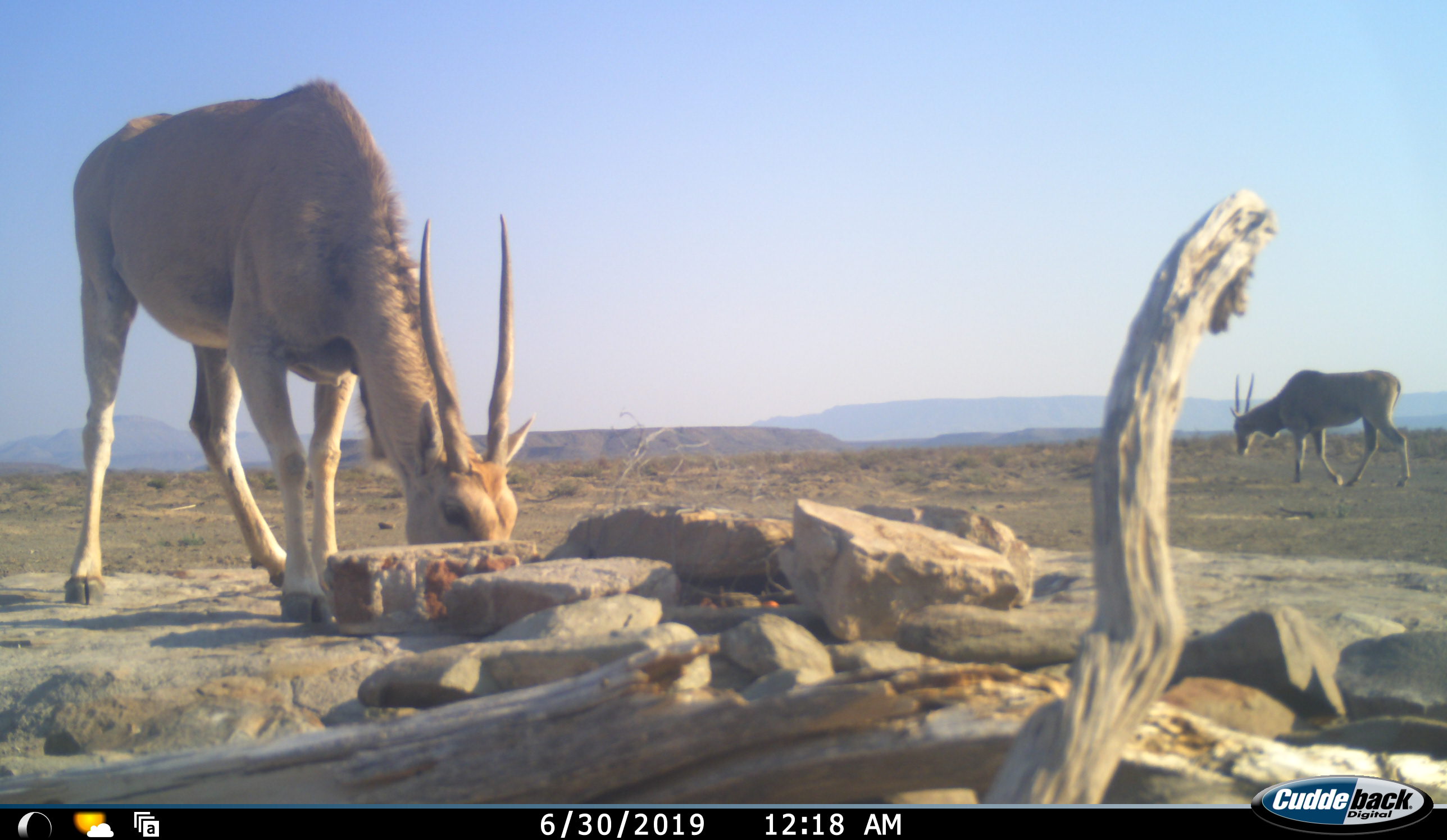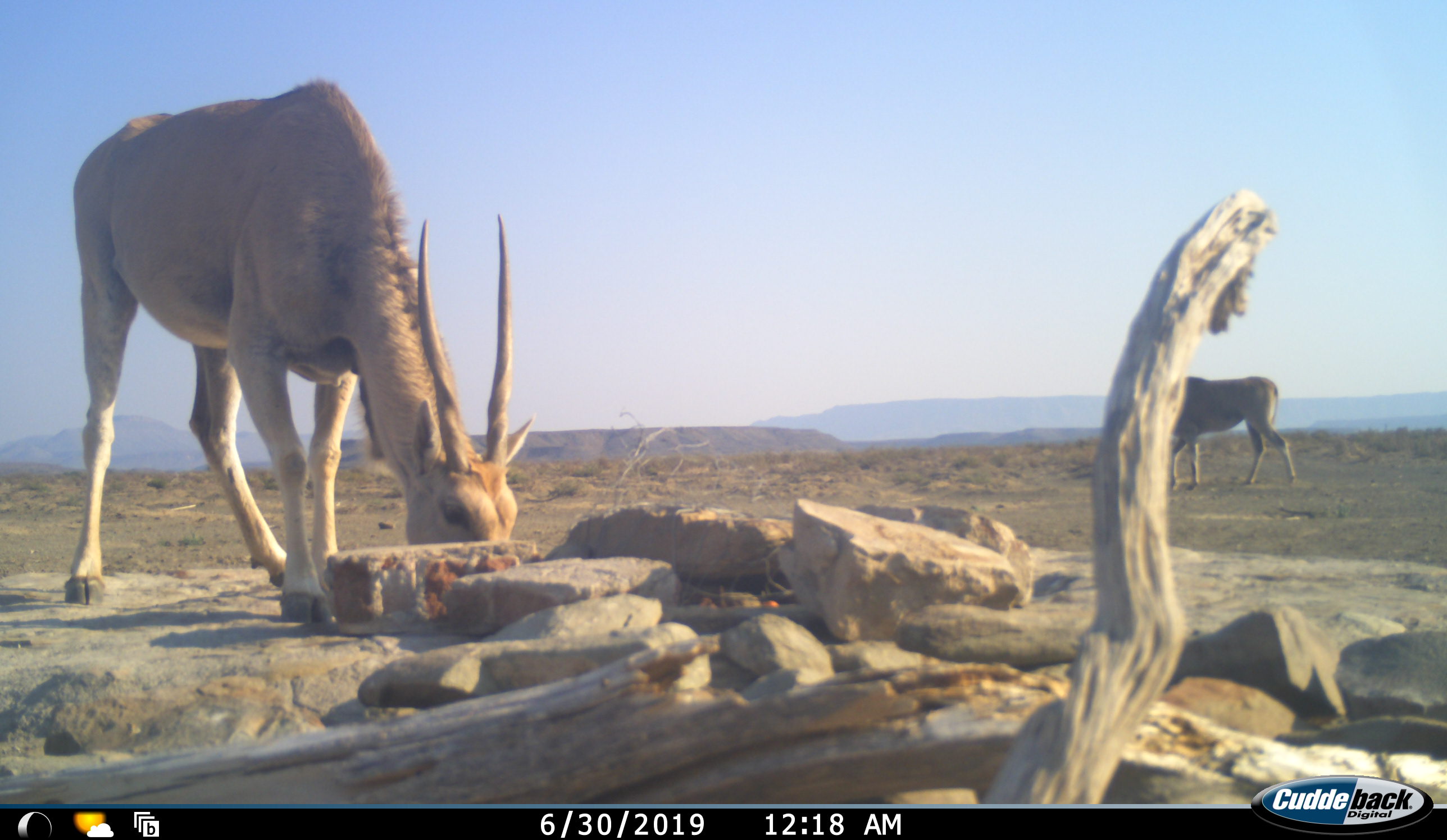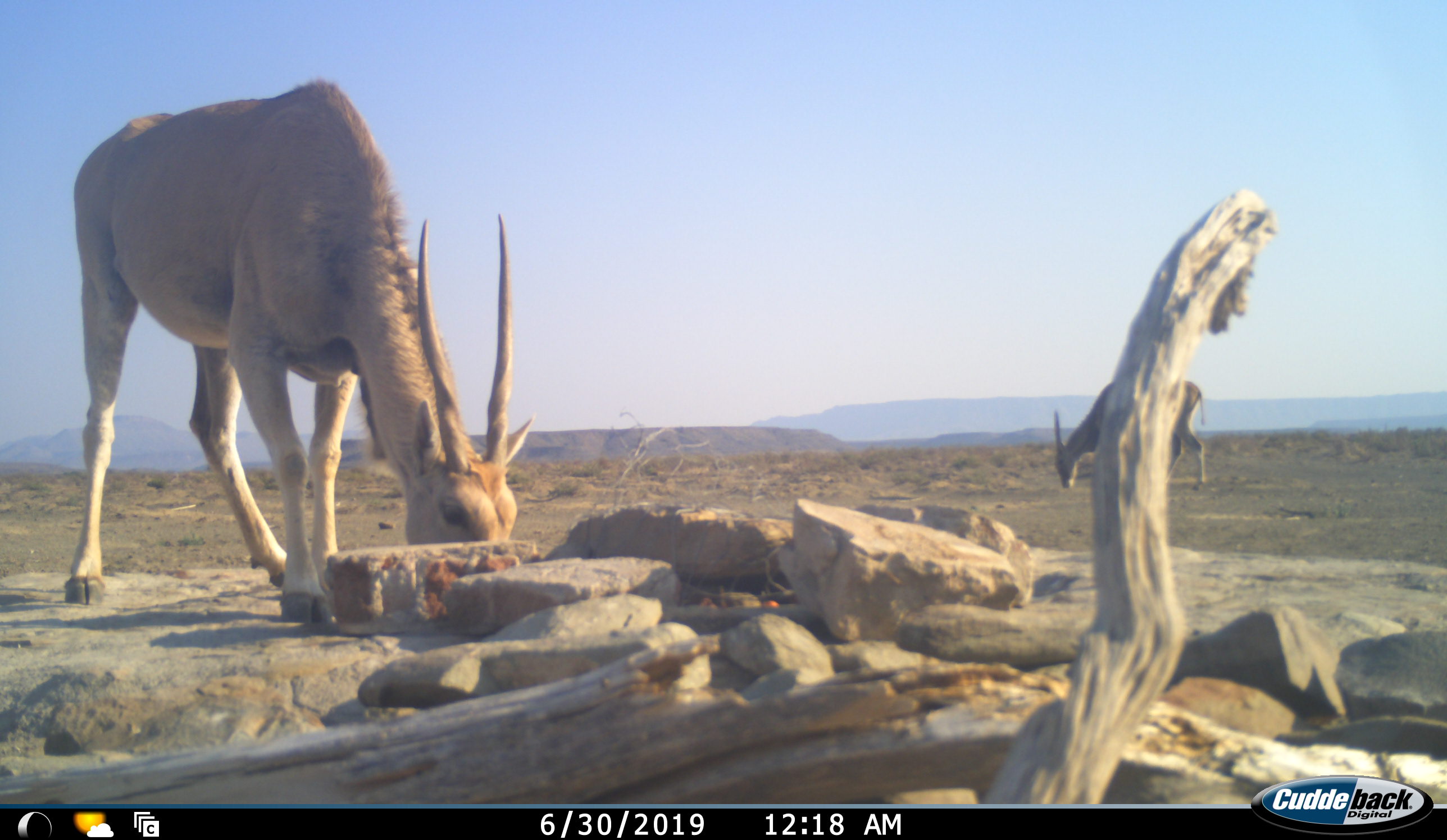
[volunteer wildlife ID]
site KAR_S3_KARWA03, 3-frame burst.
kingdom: Animalia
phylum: Chordata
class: Mammalia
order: Artiodactyla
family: Bovidae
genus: Tragelaphus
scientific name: Tragelaphus oryx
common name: eland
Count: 2.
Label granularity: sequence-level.